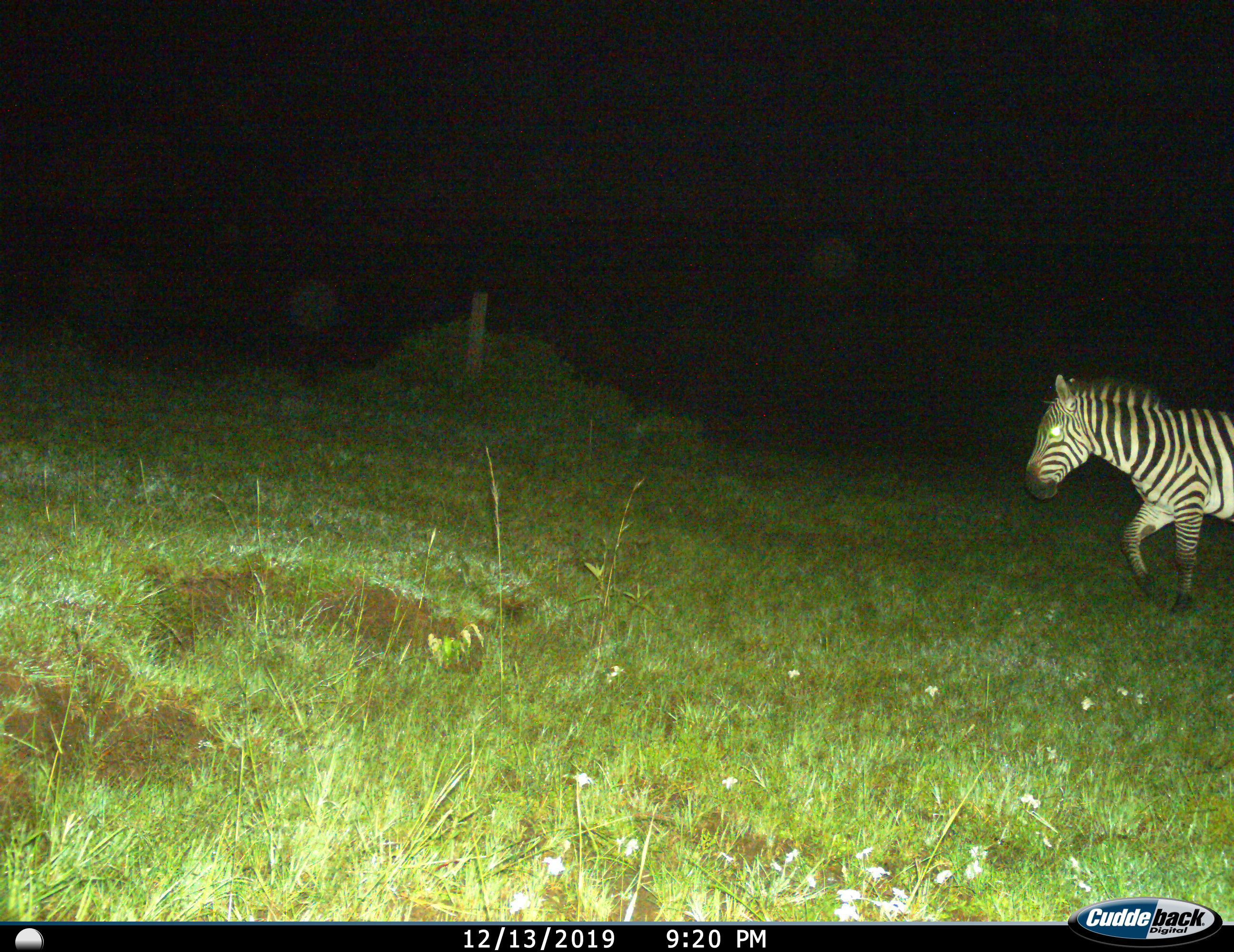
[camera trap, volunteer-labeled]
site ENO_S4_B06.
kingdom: Animalia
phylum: Chordata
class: Mammalia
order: Perissodactyla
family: Equidae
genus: Equus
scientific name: Equus quagga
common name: plains zebra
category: zebraplains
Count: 1.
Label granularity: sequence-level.